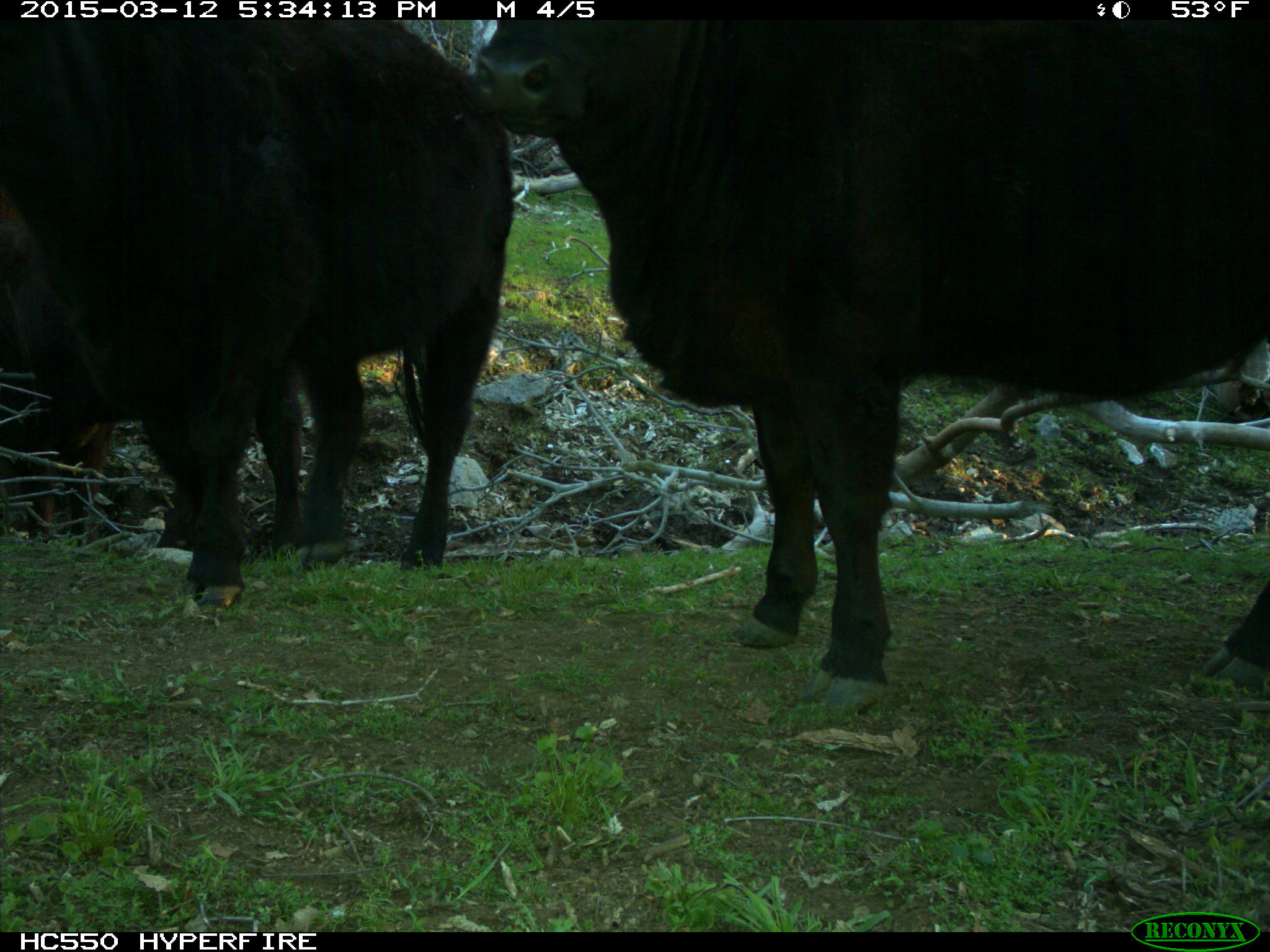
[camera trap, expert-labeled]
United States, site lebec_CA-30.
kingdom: Animalia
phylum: Chordata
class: Mammalia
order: Artiodactyla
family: Bovidae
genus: Bos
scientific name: Bos taurus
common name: domestic cow